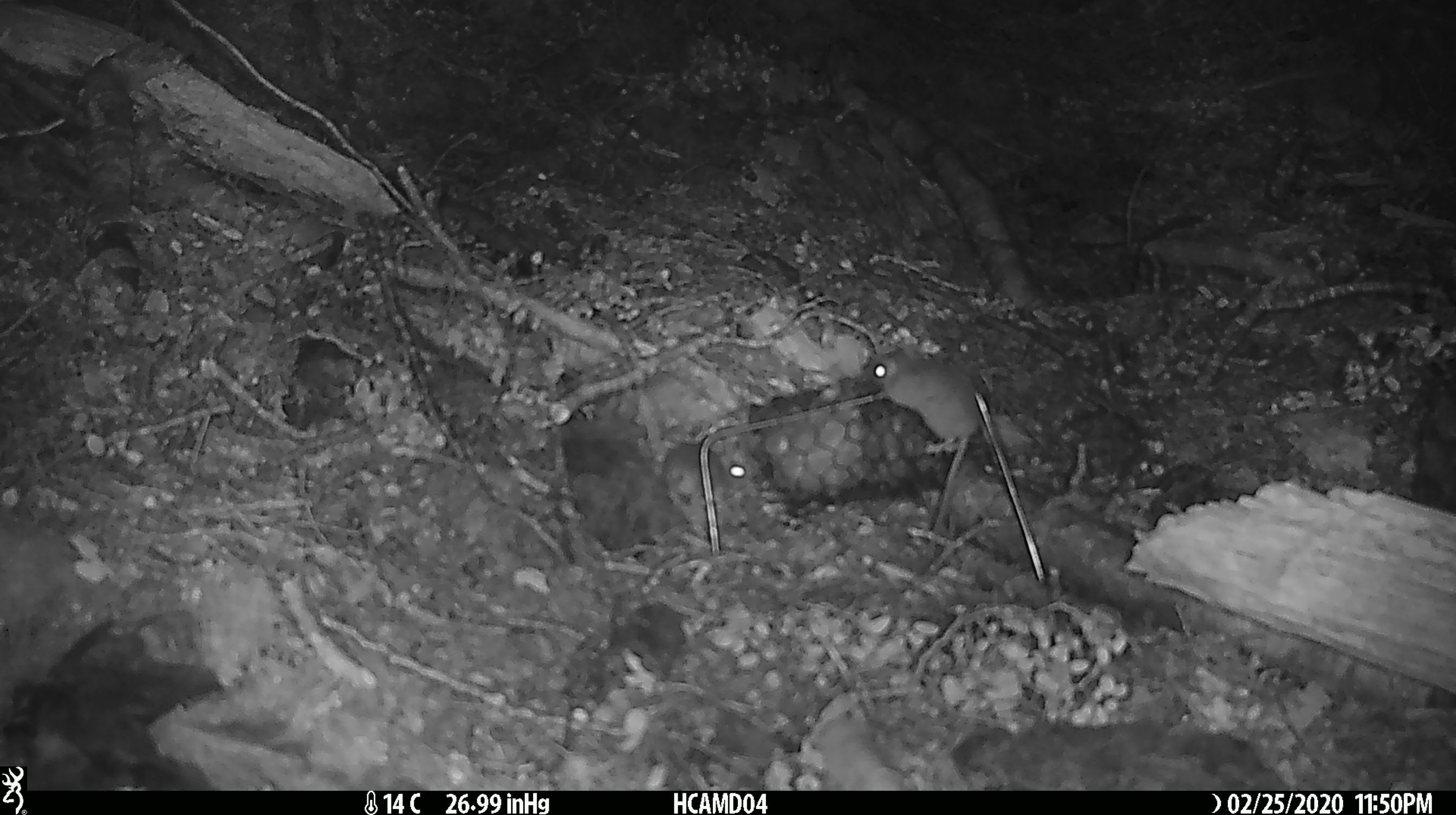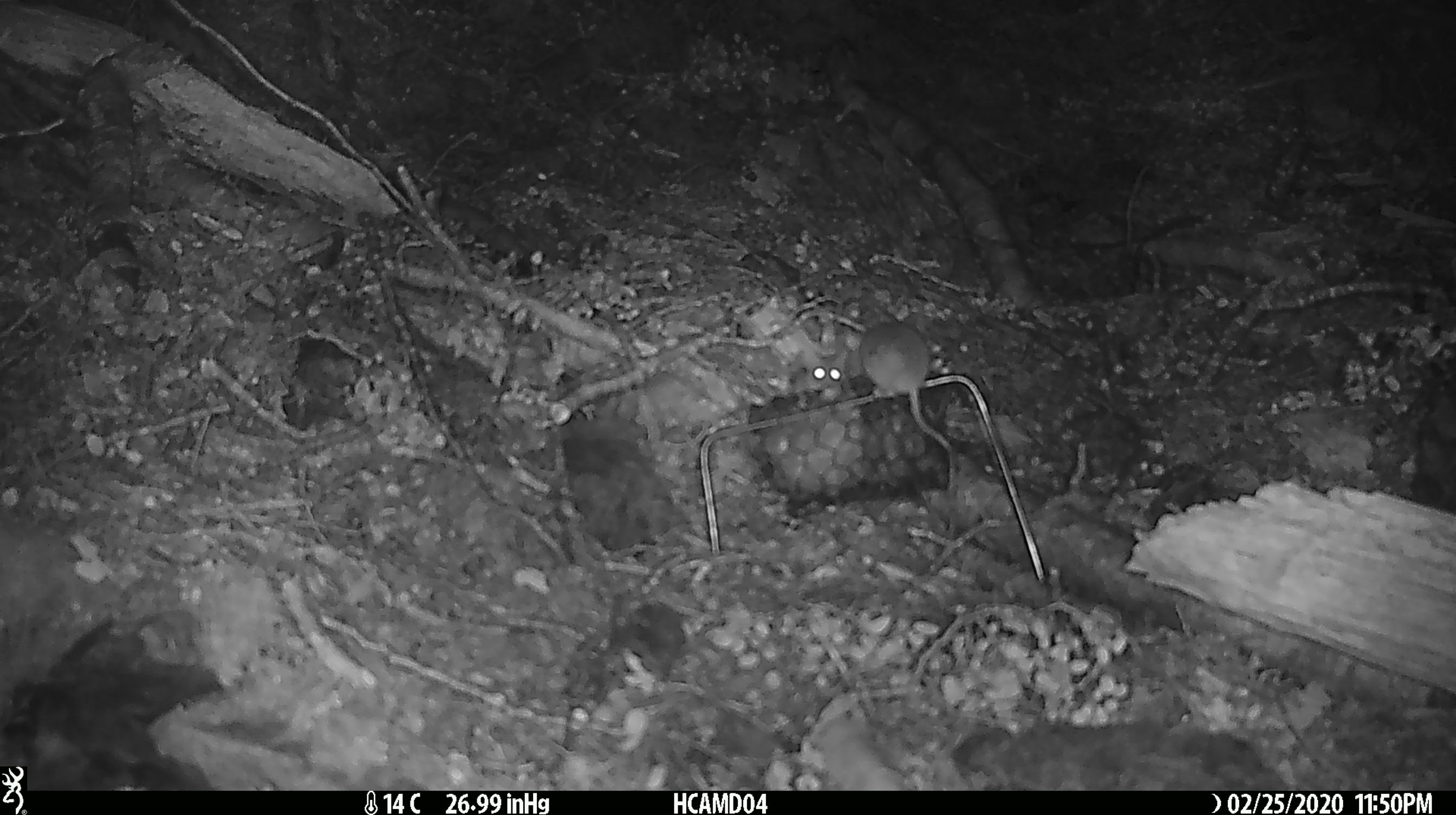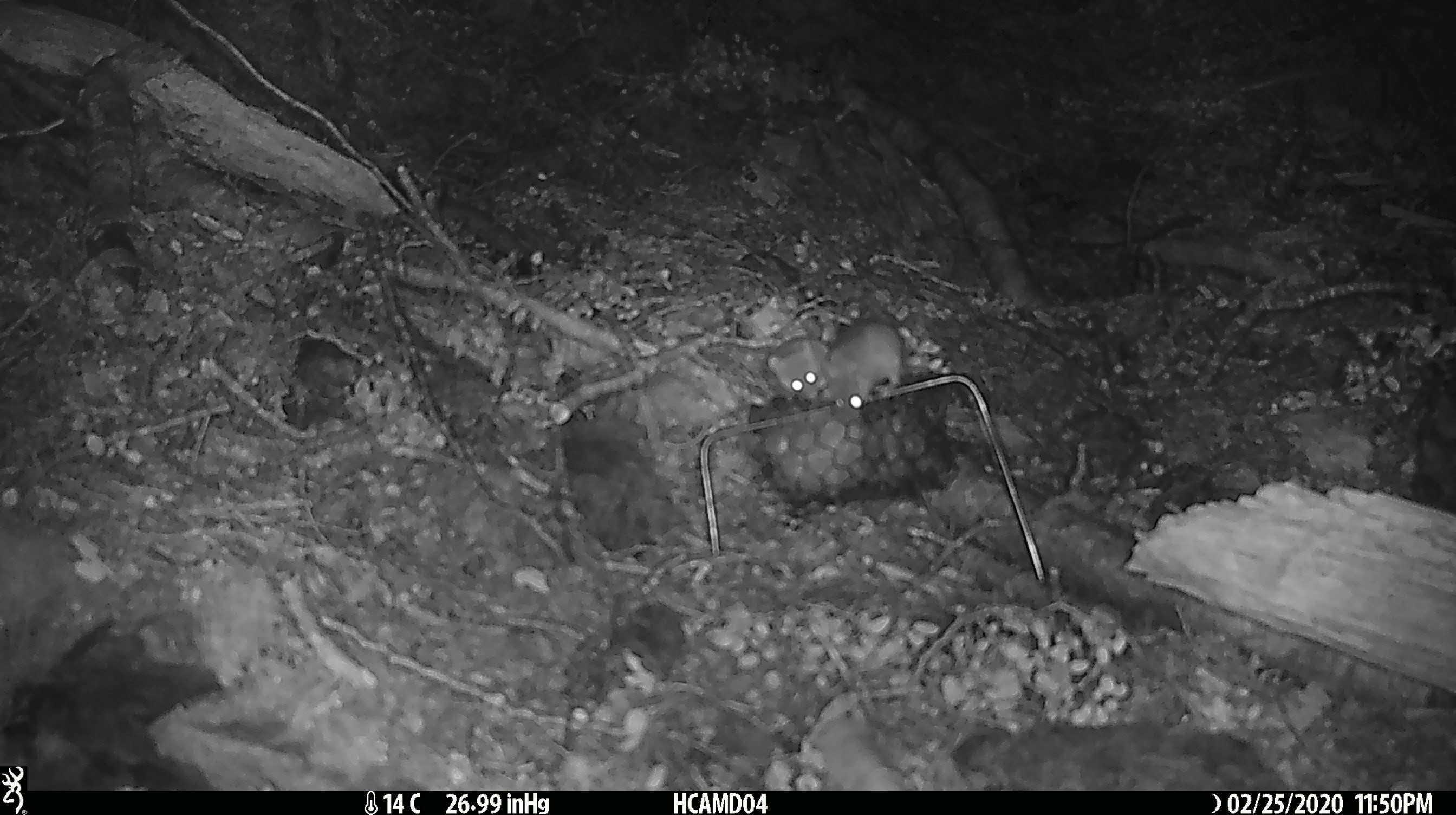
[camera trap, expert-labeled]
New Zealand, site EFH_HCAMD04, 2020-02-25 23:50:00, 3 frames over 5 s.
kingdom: Animalia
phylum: Chordata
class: Mammalia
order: Rodentia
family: Muridae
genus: Mus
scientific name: Mus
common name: mouse